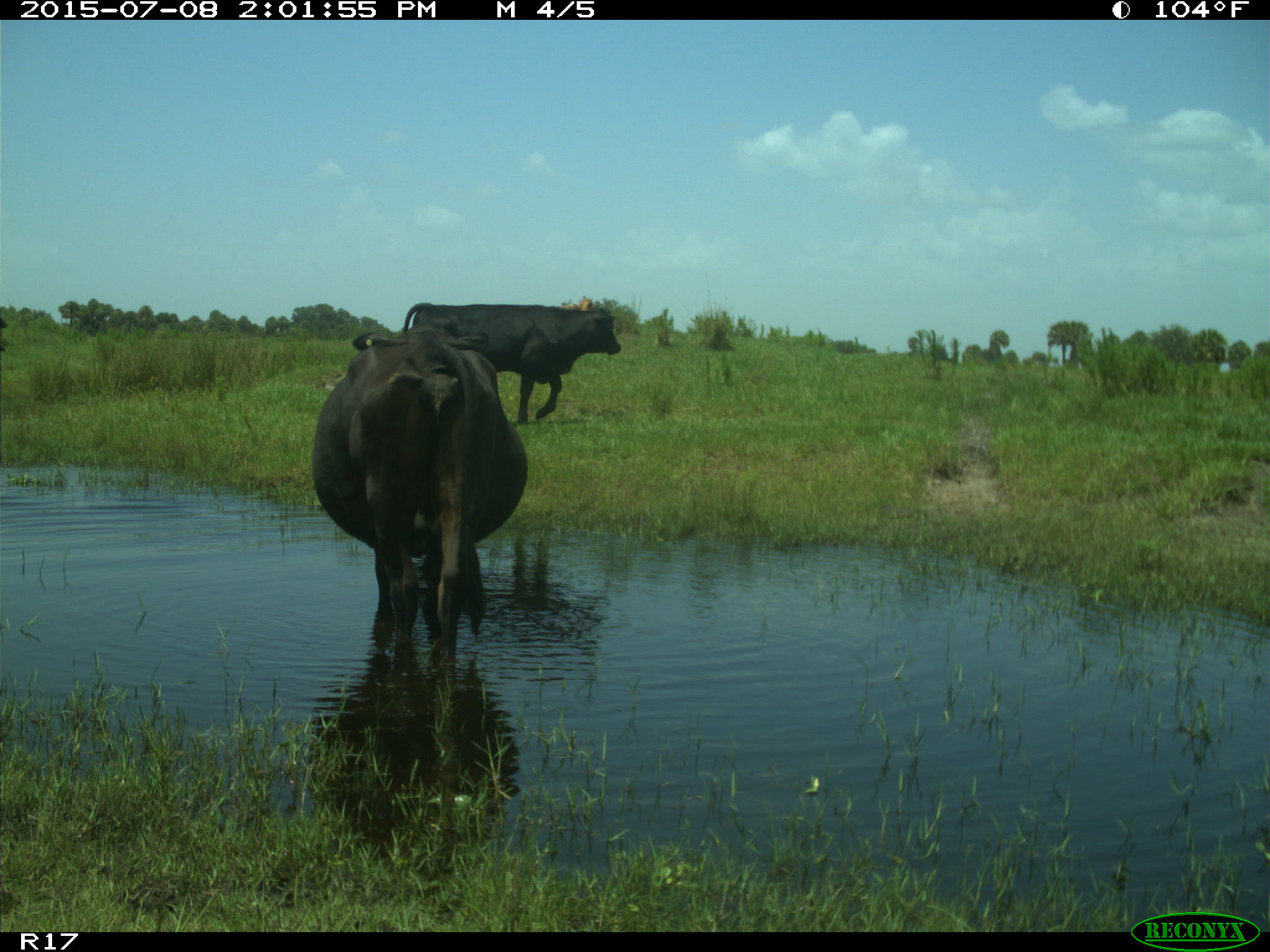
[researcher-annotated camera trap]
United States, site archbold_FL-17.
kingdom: Animalia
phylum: Chordata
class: Mammalia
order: Artiodactyla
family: Bovidae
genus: Bos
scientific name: Bos taurus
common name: domestic cow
Bos taurus (domestic cow).